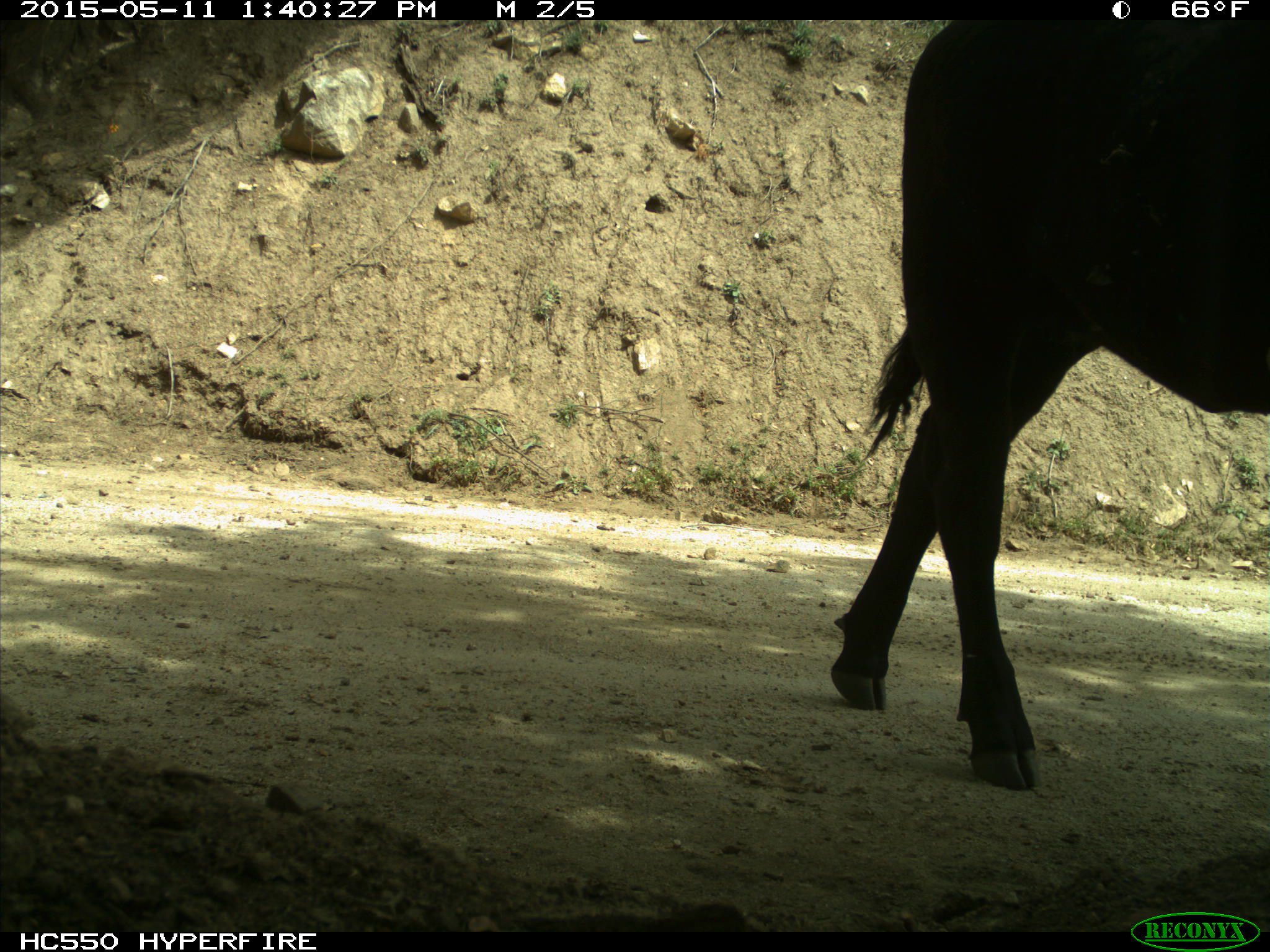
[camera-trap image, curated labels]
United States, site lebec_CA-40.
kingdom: Animalia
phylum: Chordata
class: Mammalia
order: Artiodactyla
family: Bovidae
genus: Bos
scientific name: Bos taurus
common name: domestic cow